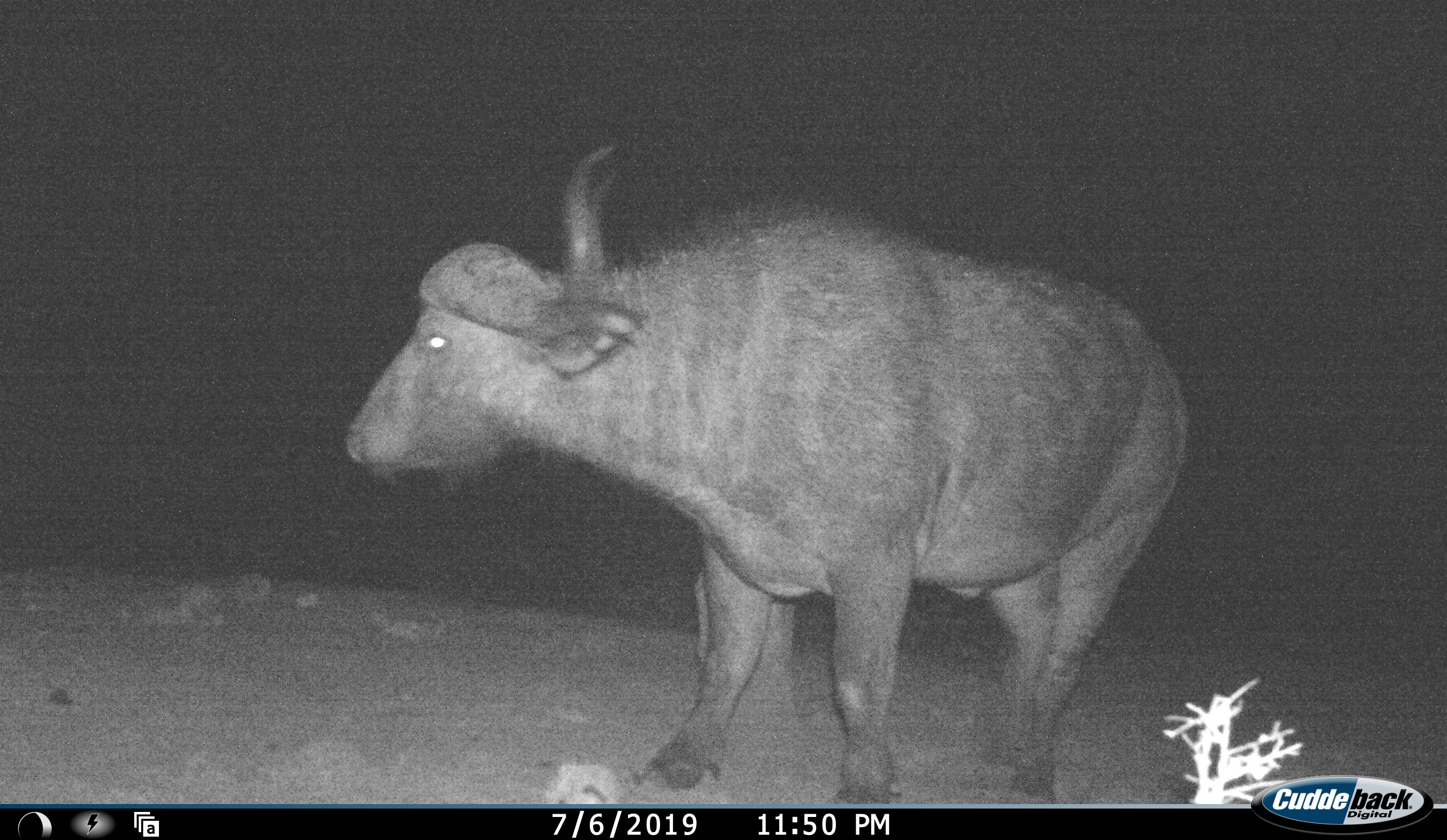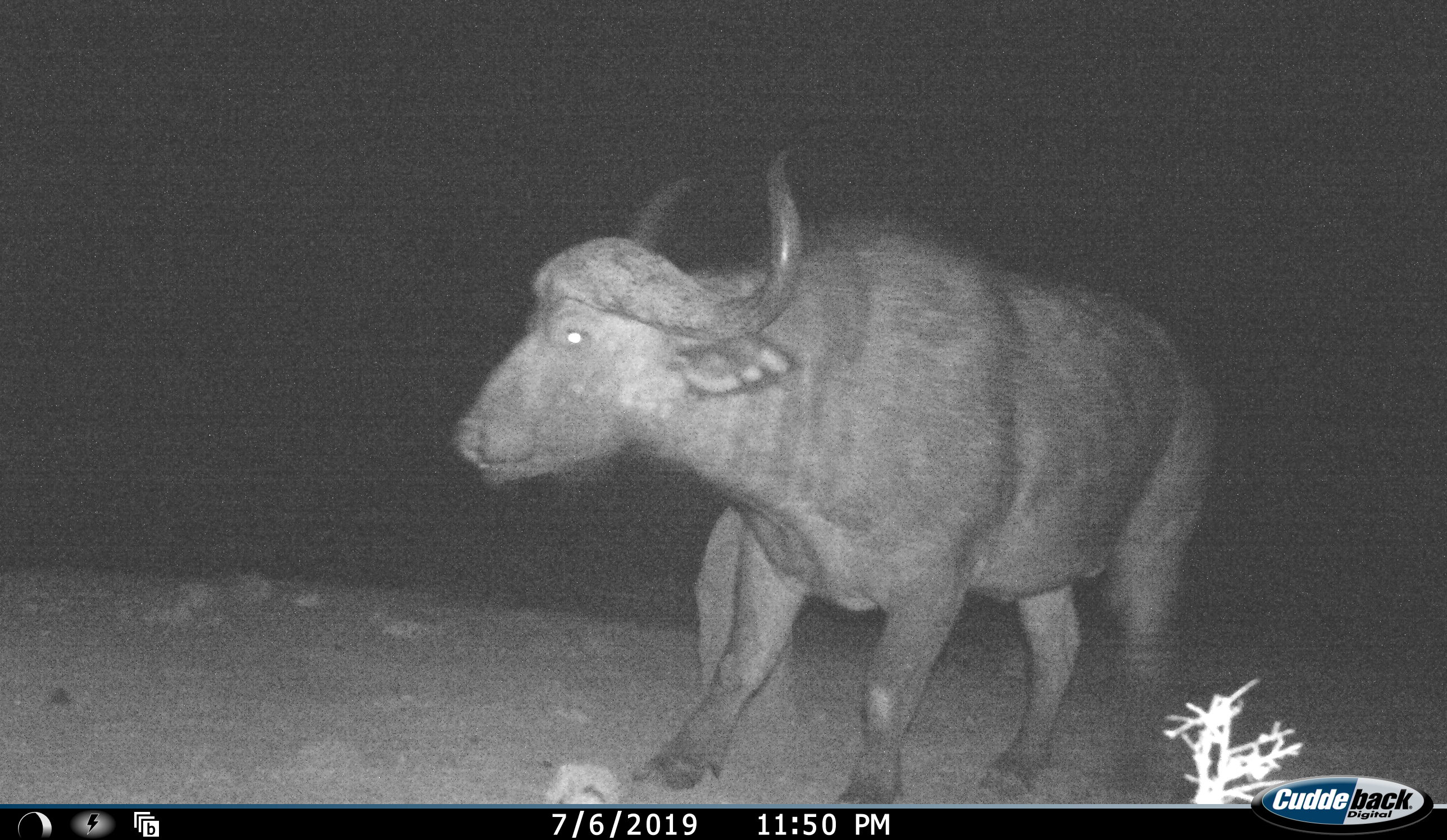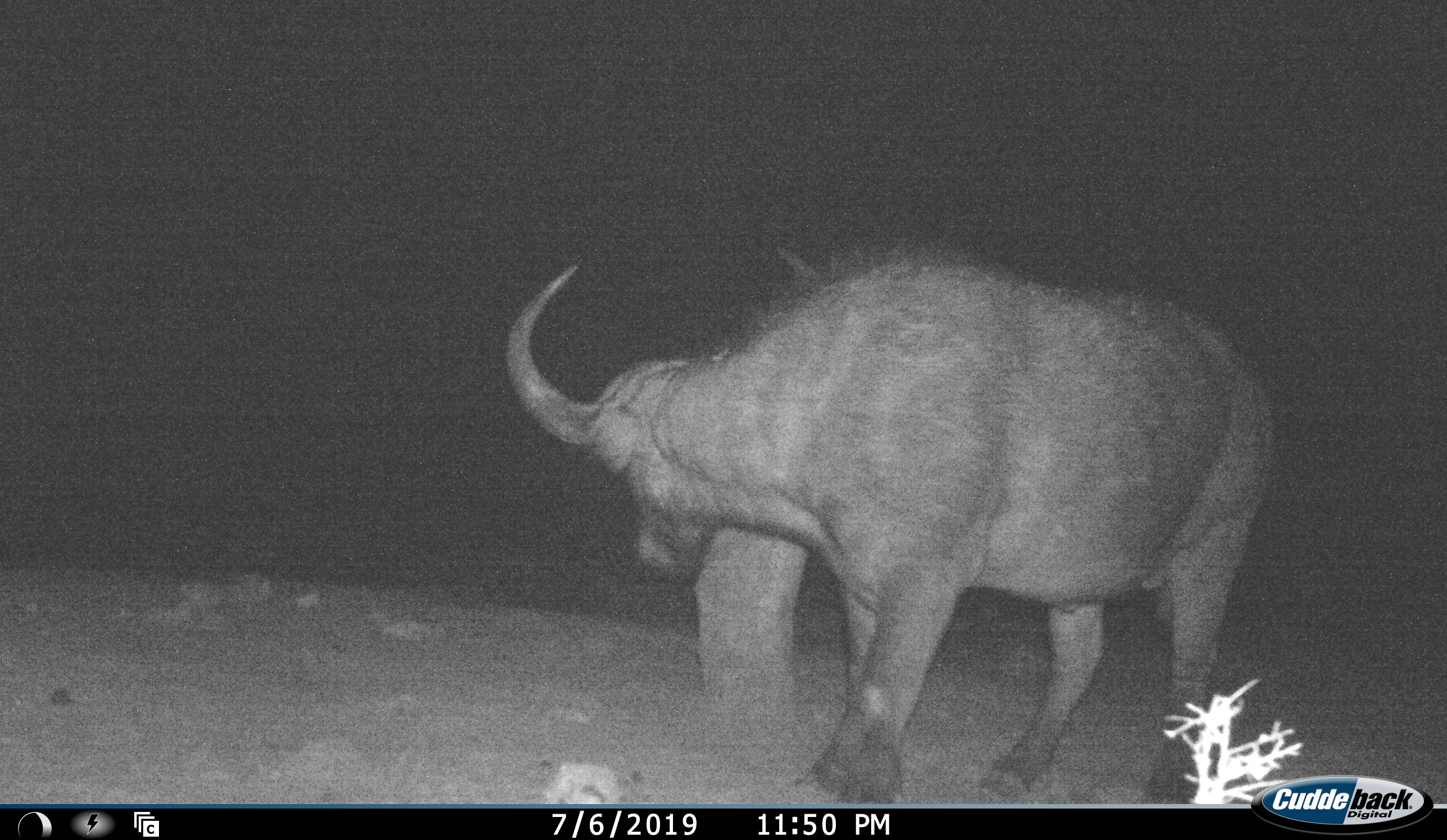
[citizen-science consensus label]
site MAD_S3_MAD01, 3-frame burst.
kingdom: Animalia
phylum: Chordata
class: Mammalia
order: Artiodactyla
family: Bovidae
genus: Syncerus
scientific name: Syncerus caffer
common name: african buffalo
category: buffalo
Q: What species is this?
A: Buffalo (african buffalo) (Syncerus caffer).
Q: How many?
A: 1.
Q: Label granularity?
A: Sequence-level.